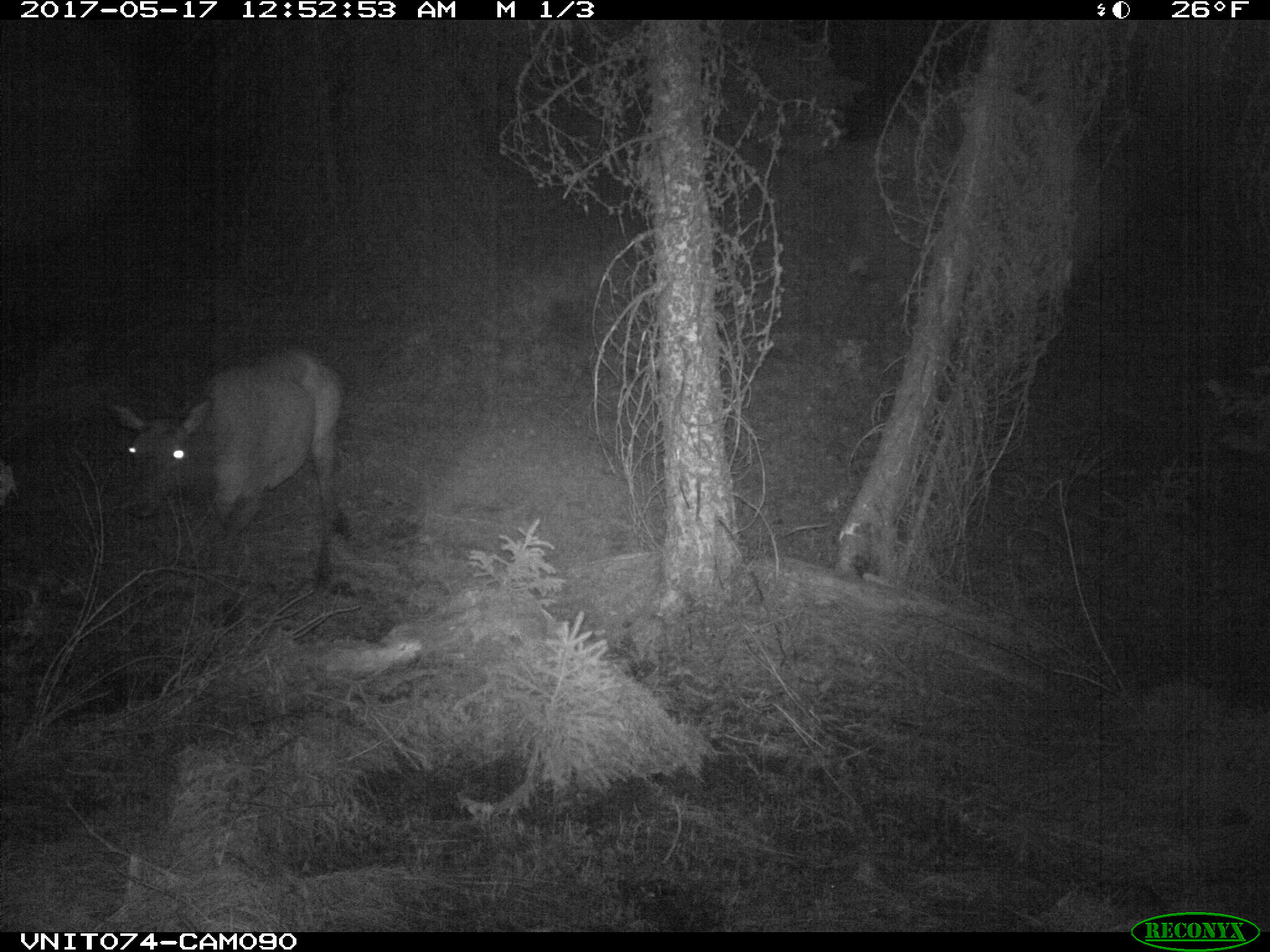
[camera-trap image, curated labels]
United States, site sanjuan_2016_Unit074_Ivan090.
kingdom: Animalia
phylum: Chordata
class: Mammalia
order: Artiodactyla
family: Cervidae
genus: Cervus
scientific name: Cervus elaphus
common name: red deer